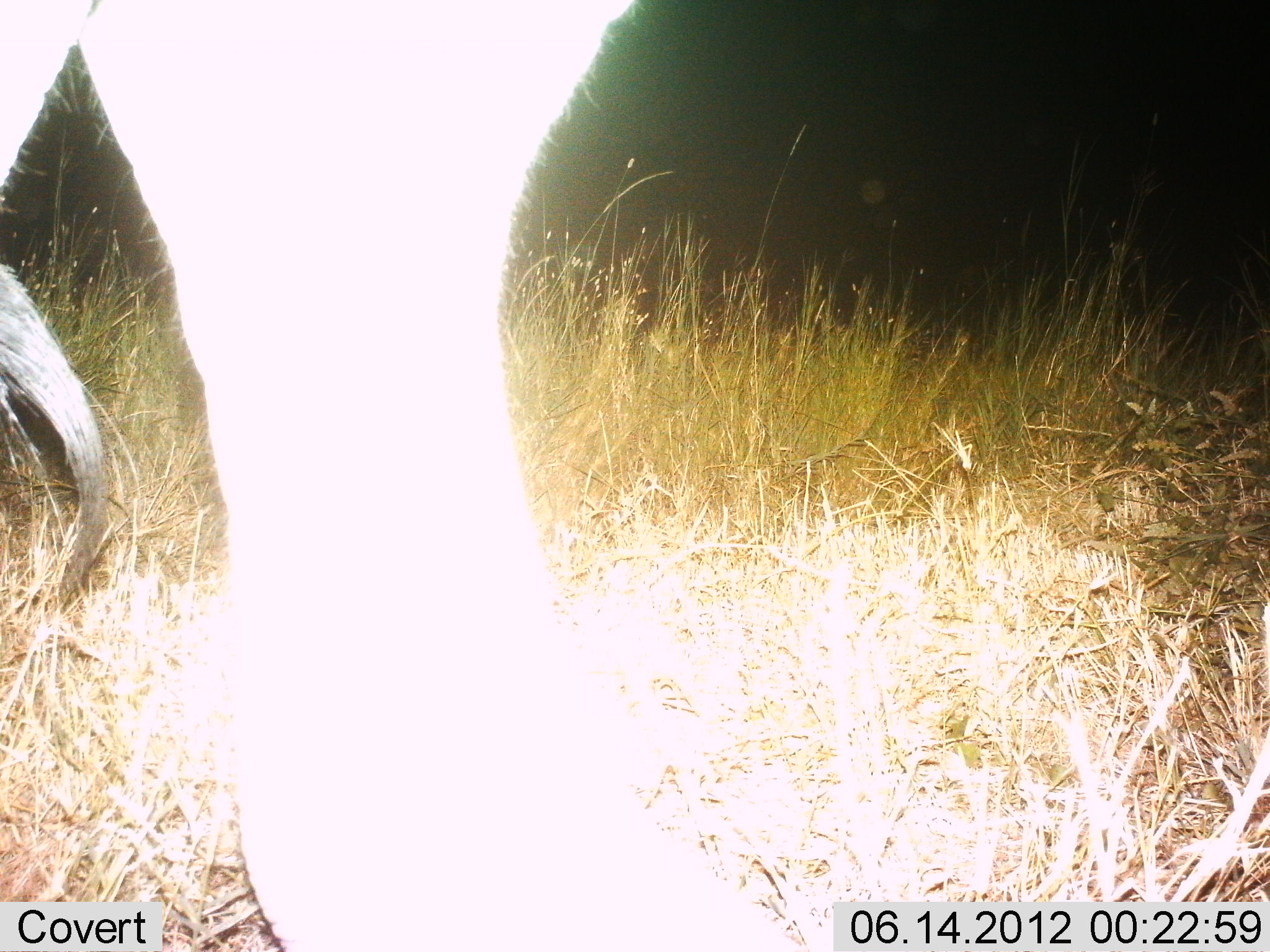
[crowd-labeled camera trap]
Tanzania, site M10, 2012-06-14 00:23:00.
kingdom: Animalia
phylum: Chordata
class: Mammalia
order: Artiodactyla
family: Bovidae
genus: Connochaetes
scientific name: Connochaetes taurinus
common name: blue wildebeest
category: wildebeest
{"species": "wildebeest (blue wildebeest) (Connochaetes taurinus)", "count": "1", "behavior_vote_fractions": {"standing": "100%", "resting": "0%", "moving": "0%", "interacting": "0%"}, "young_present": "0%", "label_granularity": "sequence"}